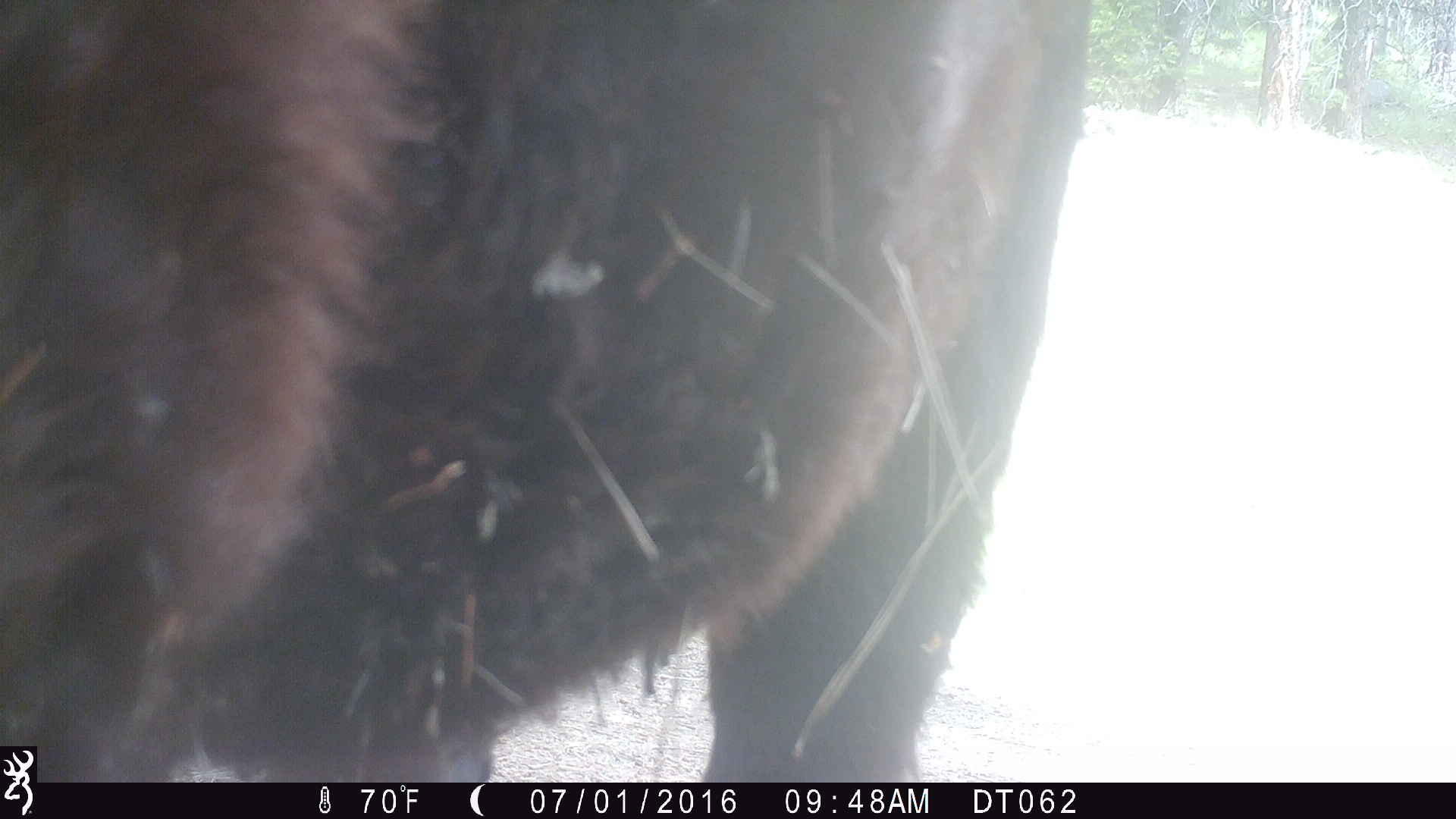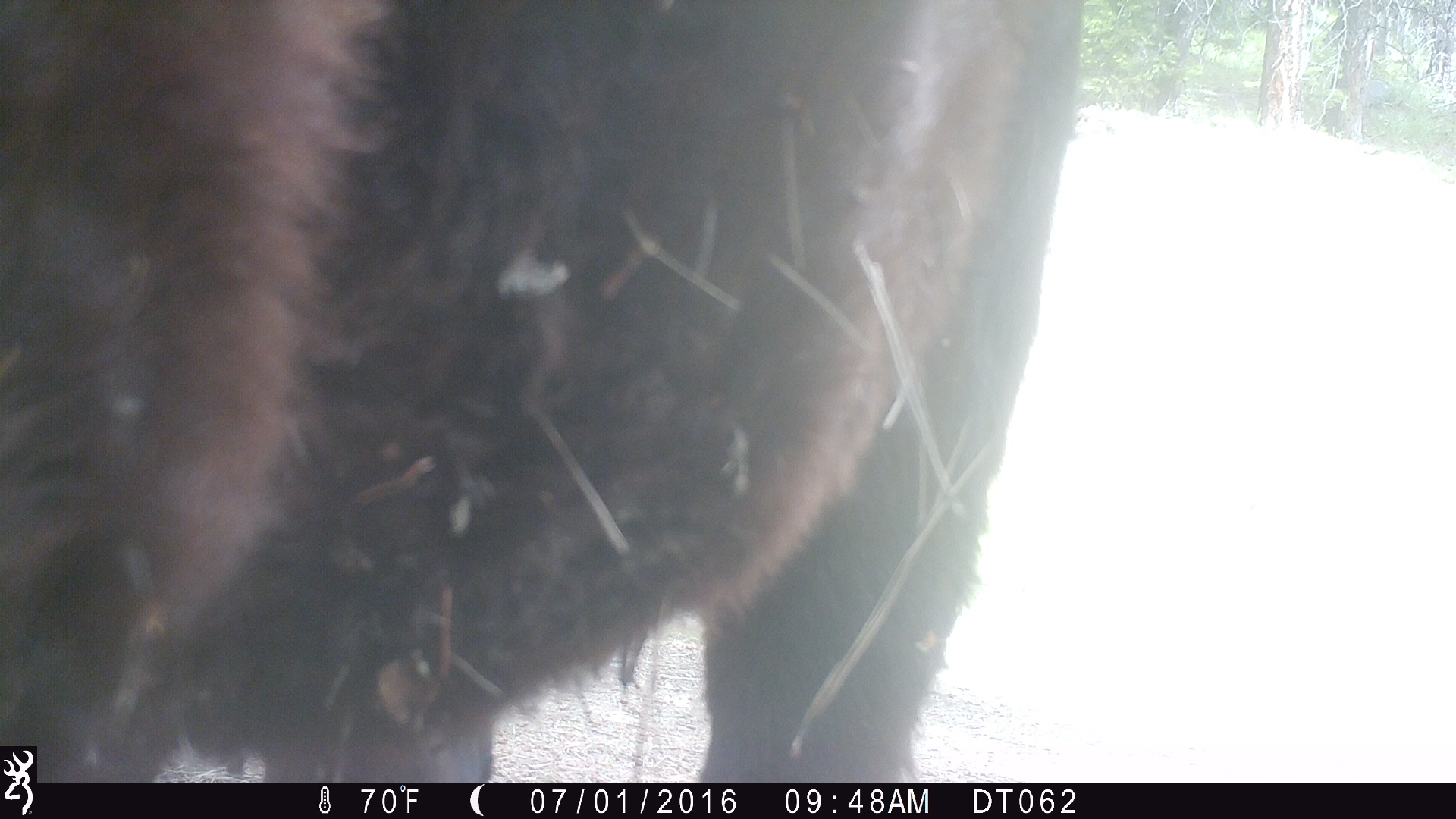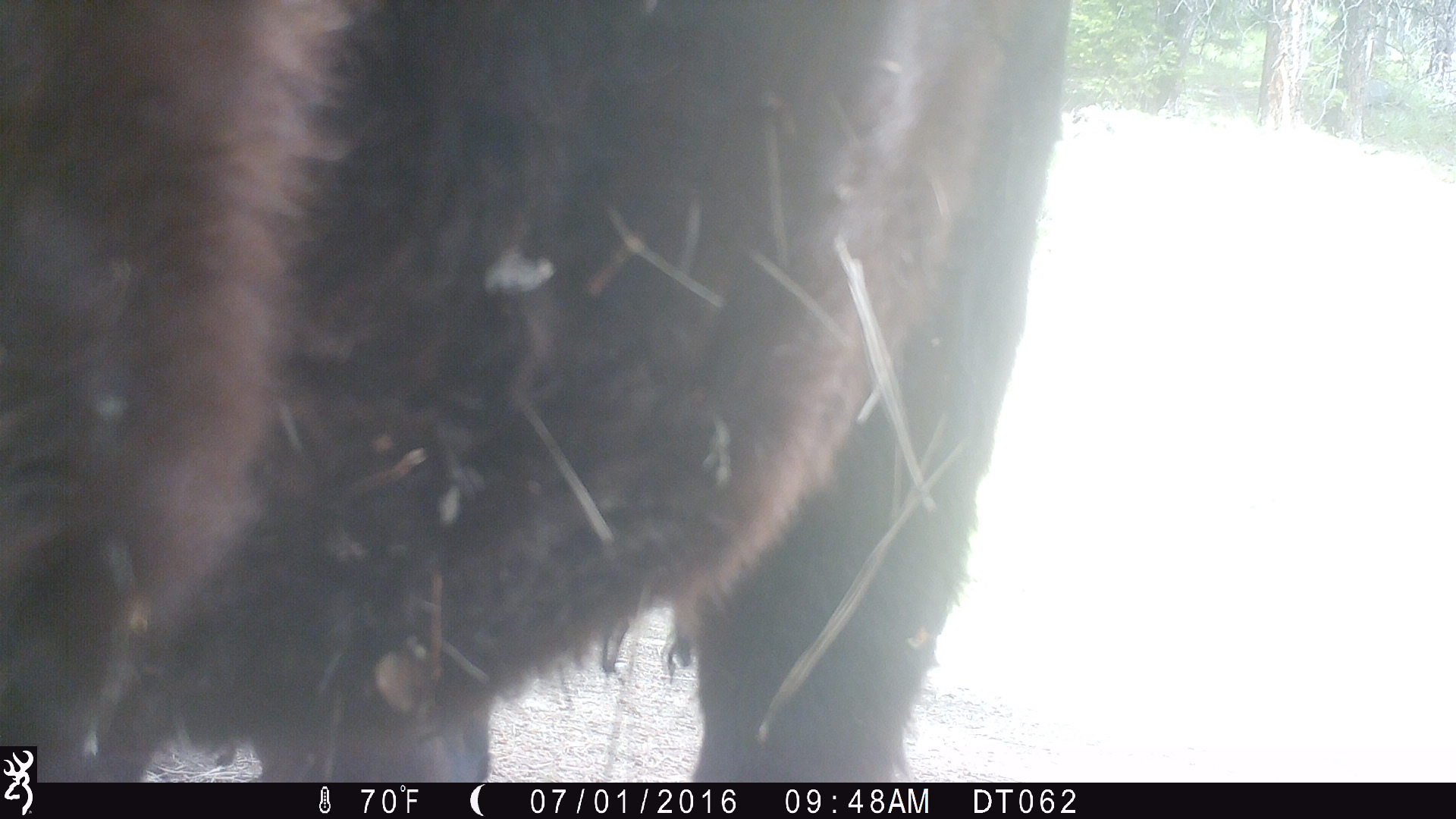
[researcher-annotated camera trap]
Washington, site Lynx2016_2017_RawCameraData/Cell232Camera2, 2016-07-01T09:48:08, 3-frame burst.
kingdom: Animalia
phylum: Chordata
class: Mammalia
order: Artiodactyla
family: Bovidae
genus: Bos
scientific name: Bos taurus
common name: domestic cattle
Domestic cattle (Bos taurus). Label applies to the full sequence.